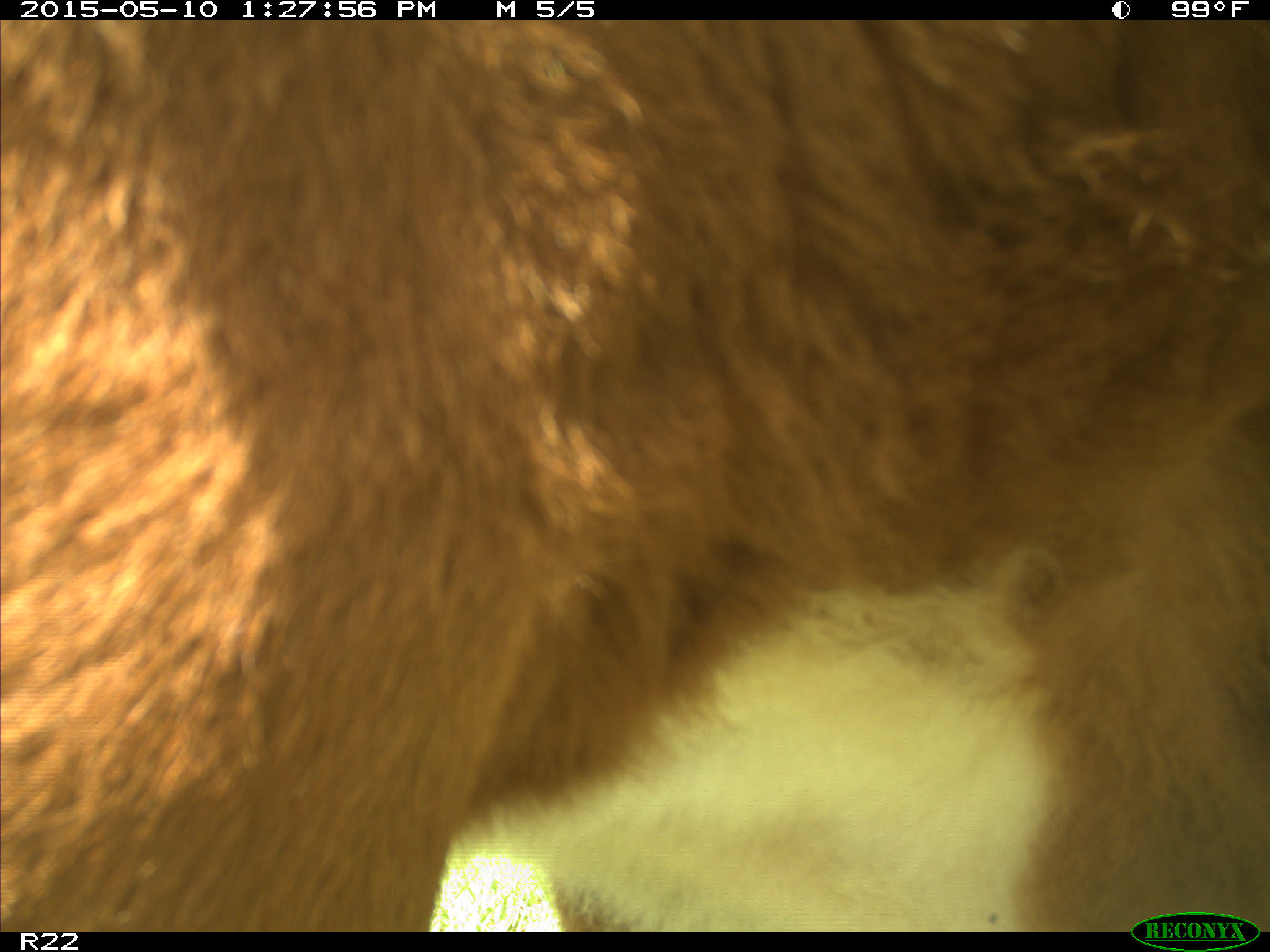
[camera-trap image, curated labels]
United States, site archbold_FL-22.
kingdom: Animalia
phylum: Chordata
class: Mammalia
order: Artiodactyla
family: Bovidae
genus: Bos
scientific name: Bos taurus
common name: domestic cow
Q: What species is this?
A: Bos taurus (domestic cow).